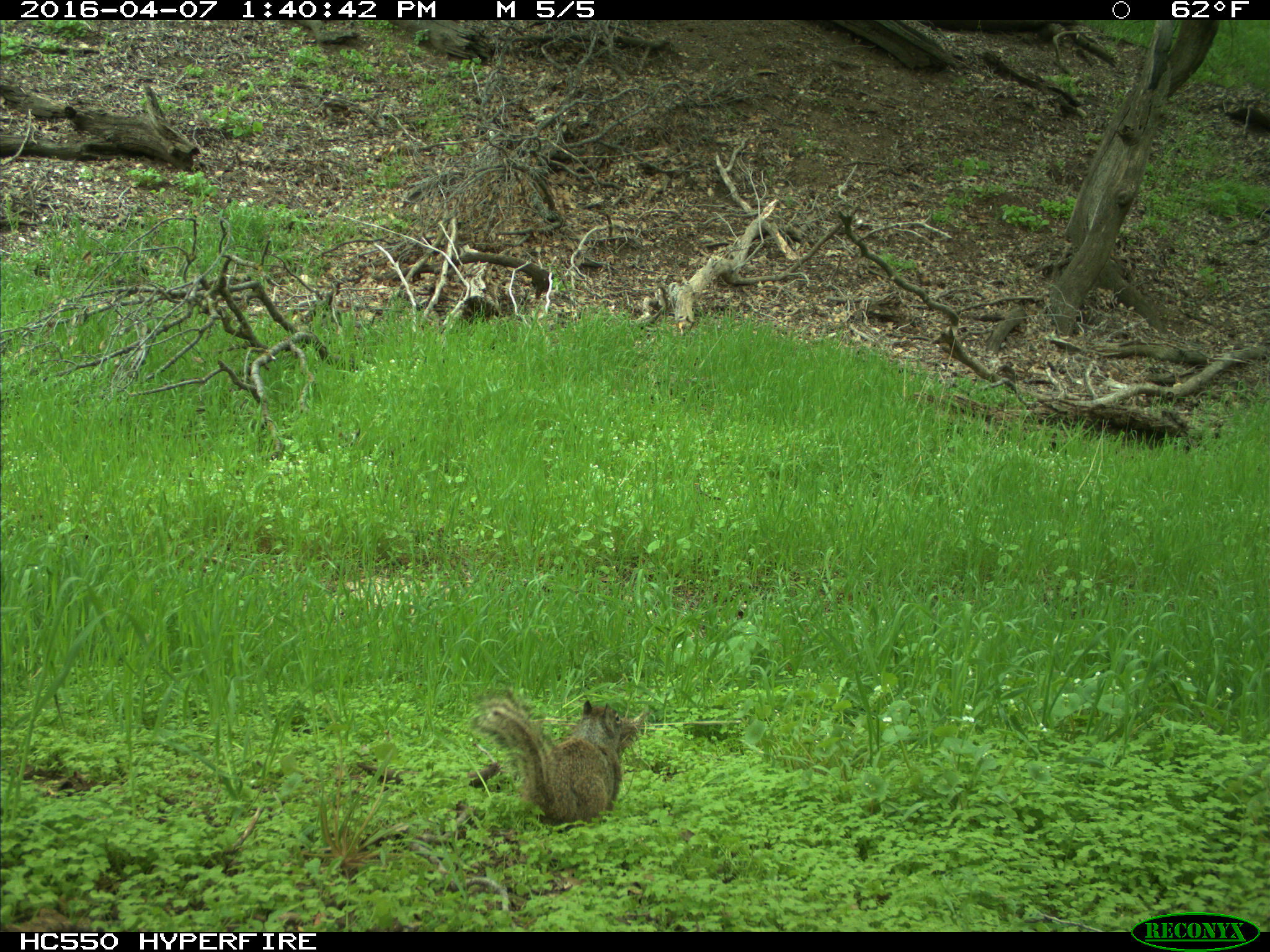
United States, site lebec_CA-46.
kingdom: Animalia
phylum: Chordata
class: Mammalia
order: Rodentia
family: Sciuridae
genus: Otospermophilus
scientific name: Otospermophilus beecheyi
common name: california ground squirrel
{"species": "Otospermophilus beecheyi (california ground squirrel)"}